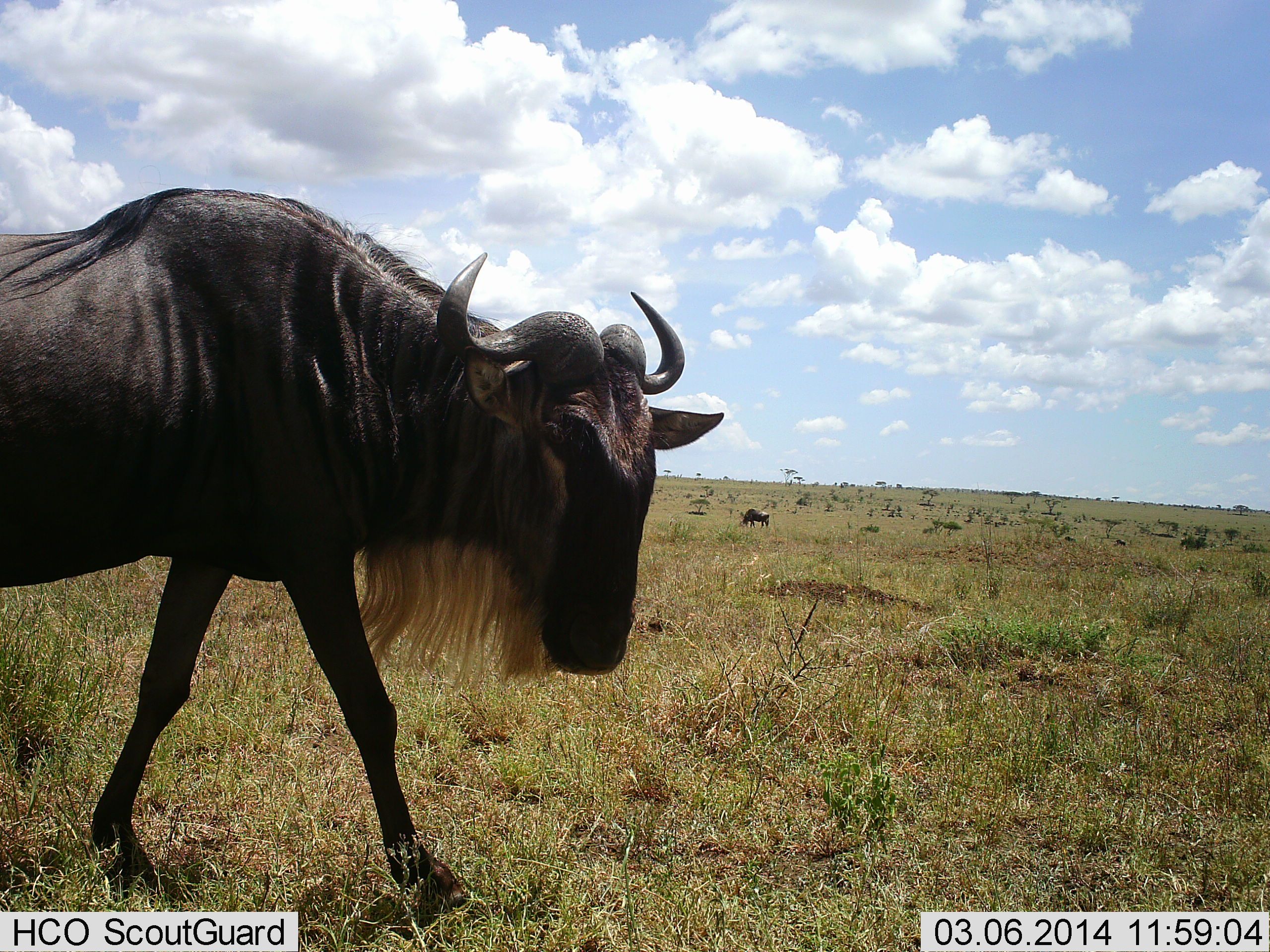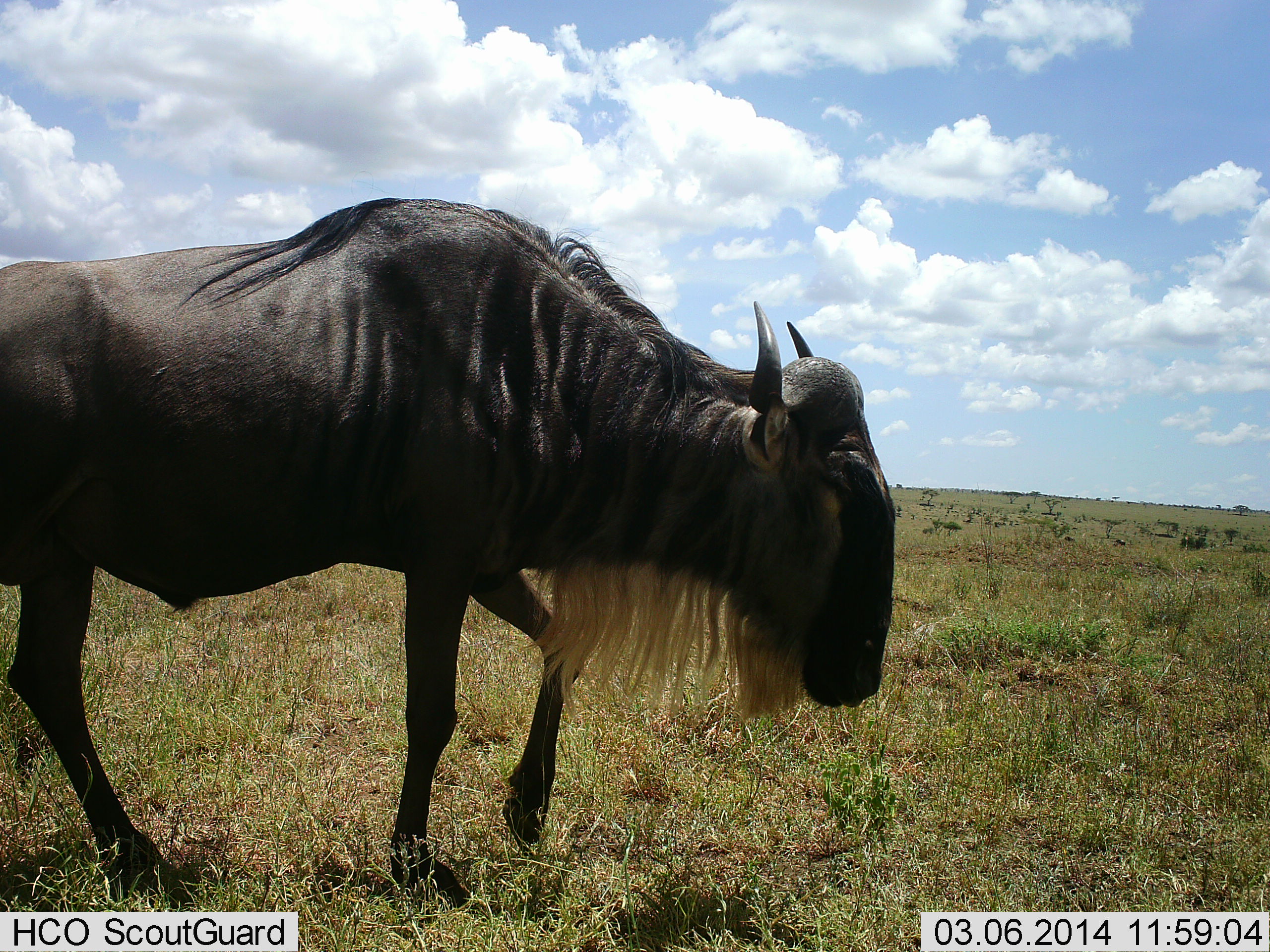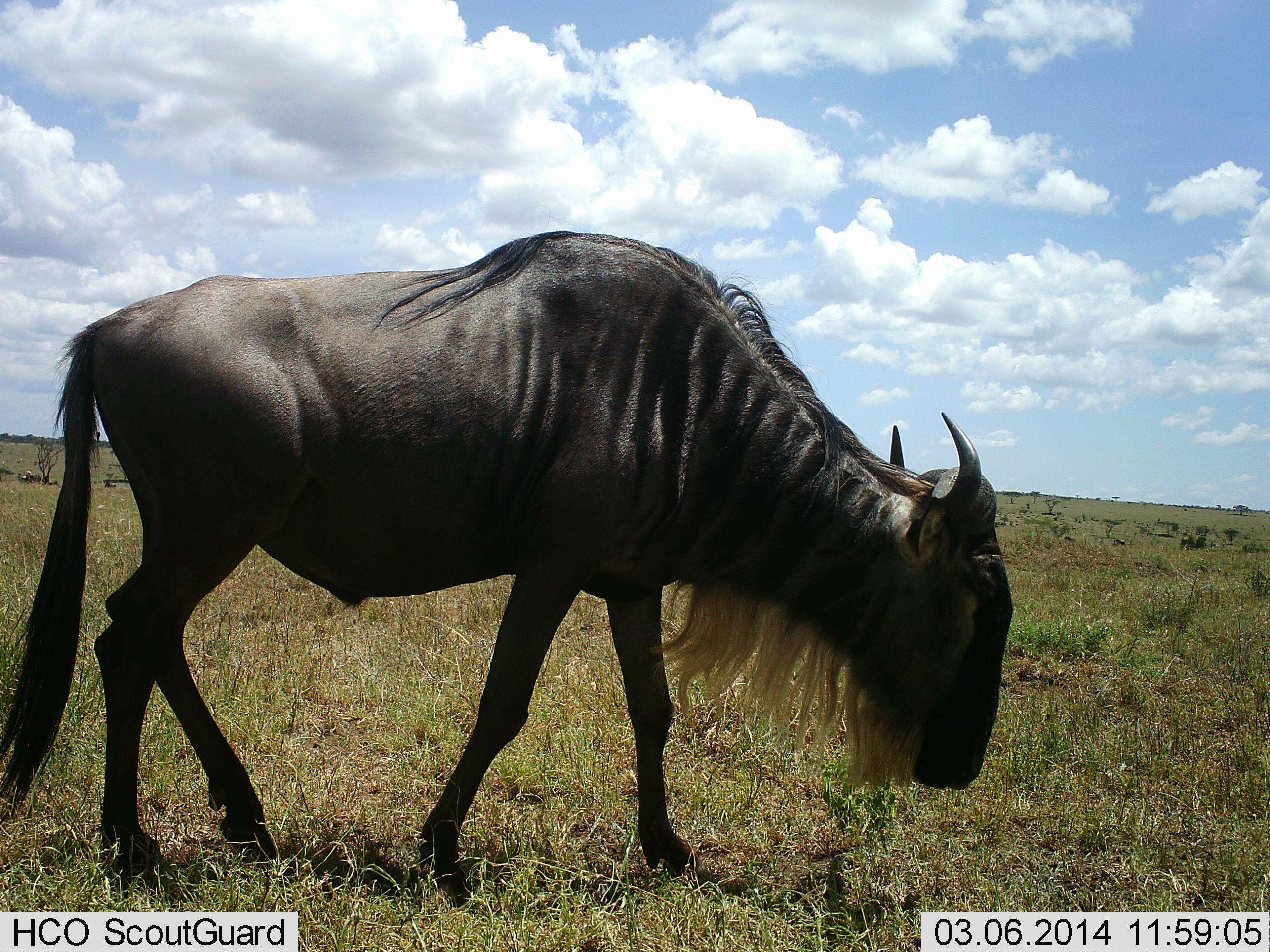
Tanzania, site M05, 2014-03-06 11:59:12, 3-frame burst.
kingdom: Animalia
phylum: Chordata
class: Mammalia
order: Artiodactyla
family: Bovidae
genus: Connochaetes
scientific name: Connochaetes taurinus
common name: blue wildebeest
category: wildebeest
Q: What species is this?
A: Wildebeest (blue wildebeest) (Connochaetes taurinus).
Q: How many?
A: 1.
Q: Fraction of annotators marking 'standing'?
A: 30%.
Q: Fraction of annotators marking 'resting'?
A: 0%.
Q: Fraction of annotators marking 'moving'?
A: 100%.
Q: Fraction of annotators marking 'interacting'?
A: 0%.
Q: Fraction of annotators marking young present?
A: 0%.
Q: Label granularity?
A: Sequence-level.